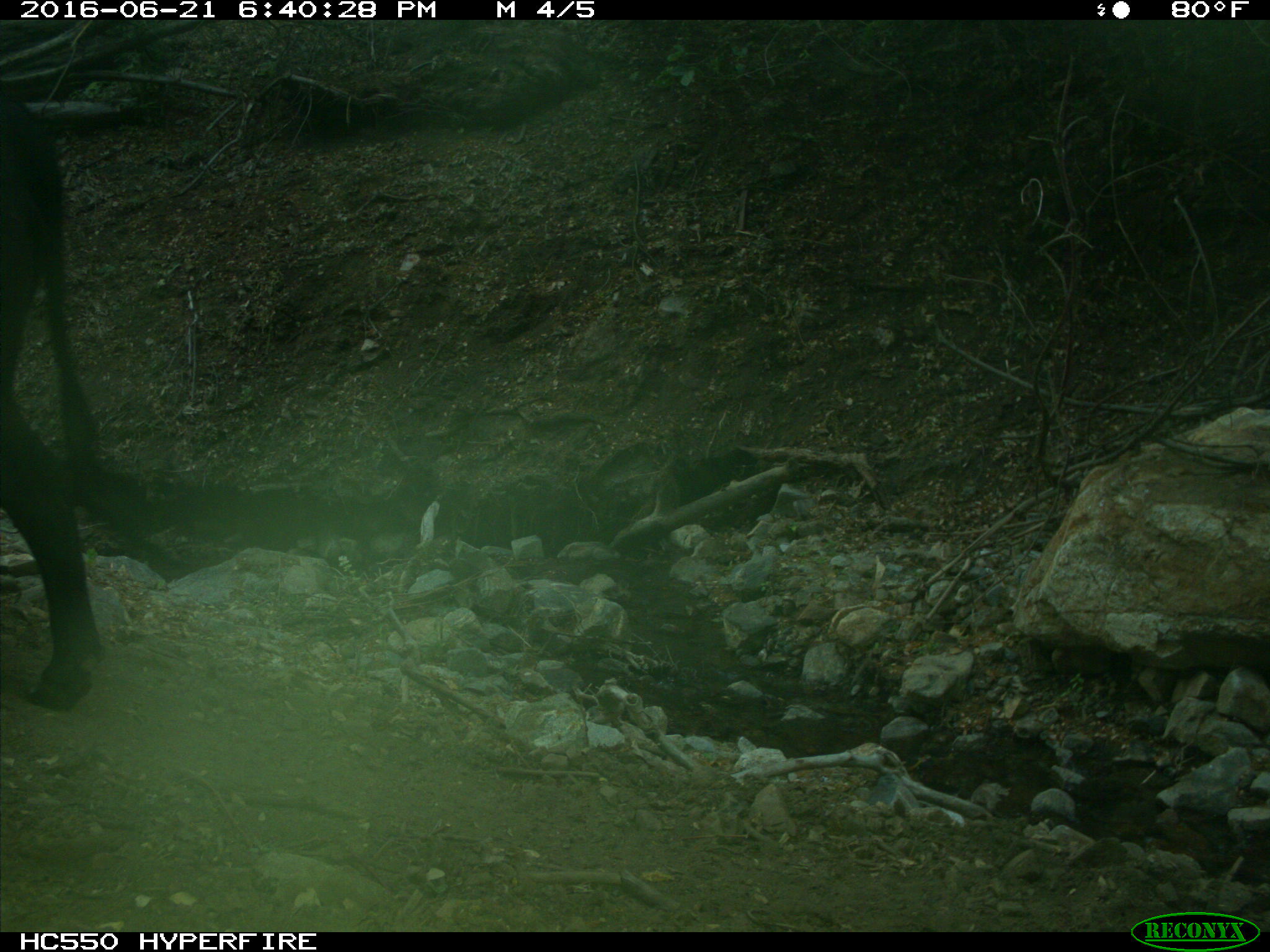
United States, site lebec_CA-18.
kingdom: Animalia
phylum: Chordata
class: Mammalia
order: Artiodactyla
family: Bovidae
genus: Bos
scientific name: Bos taurus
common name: domestic cow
Bos taurus (domestic cow).